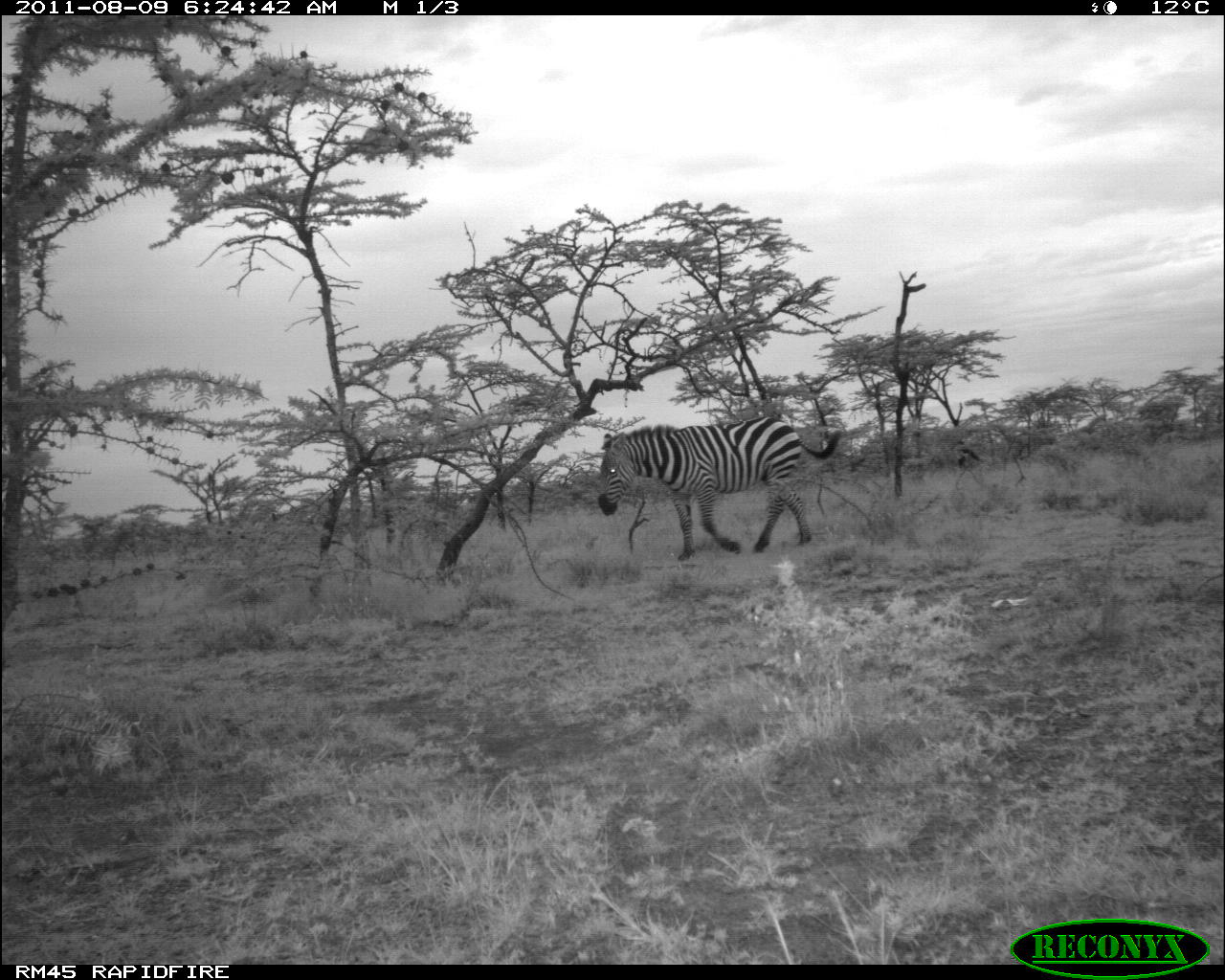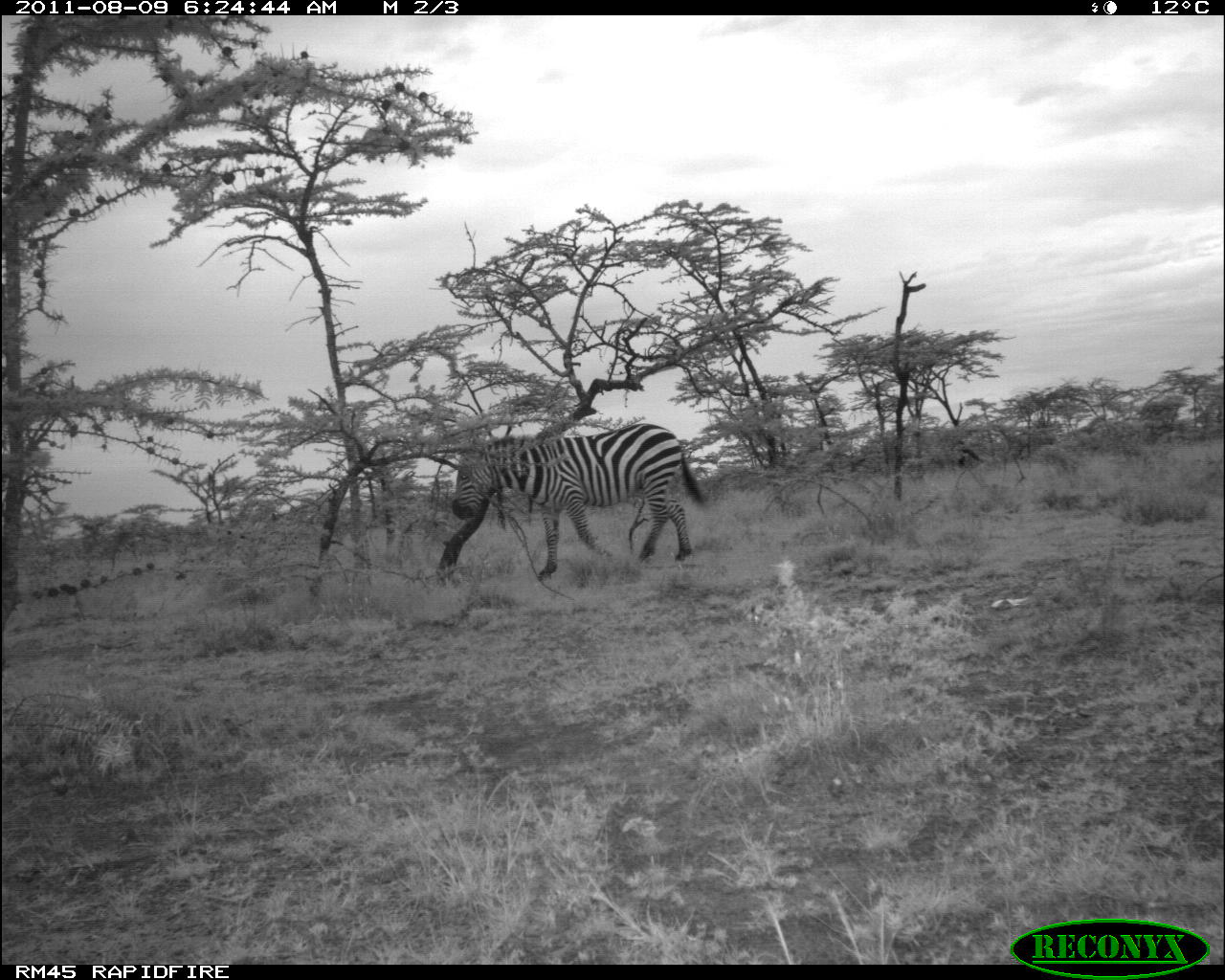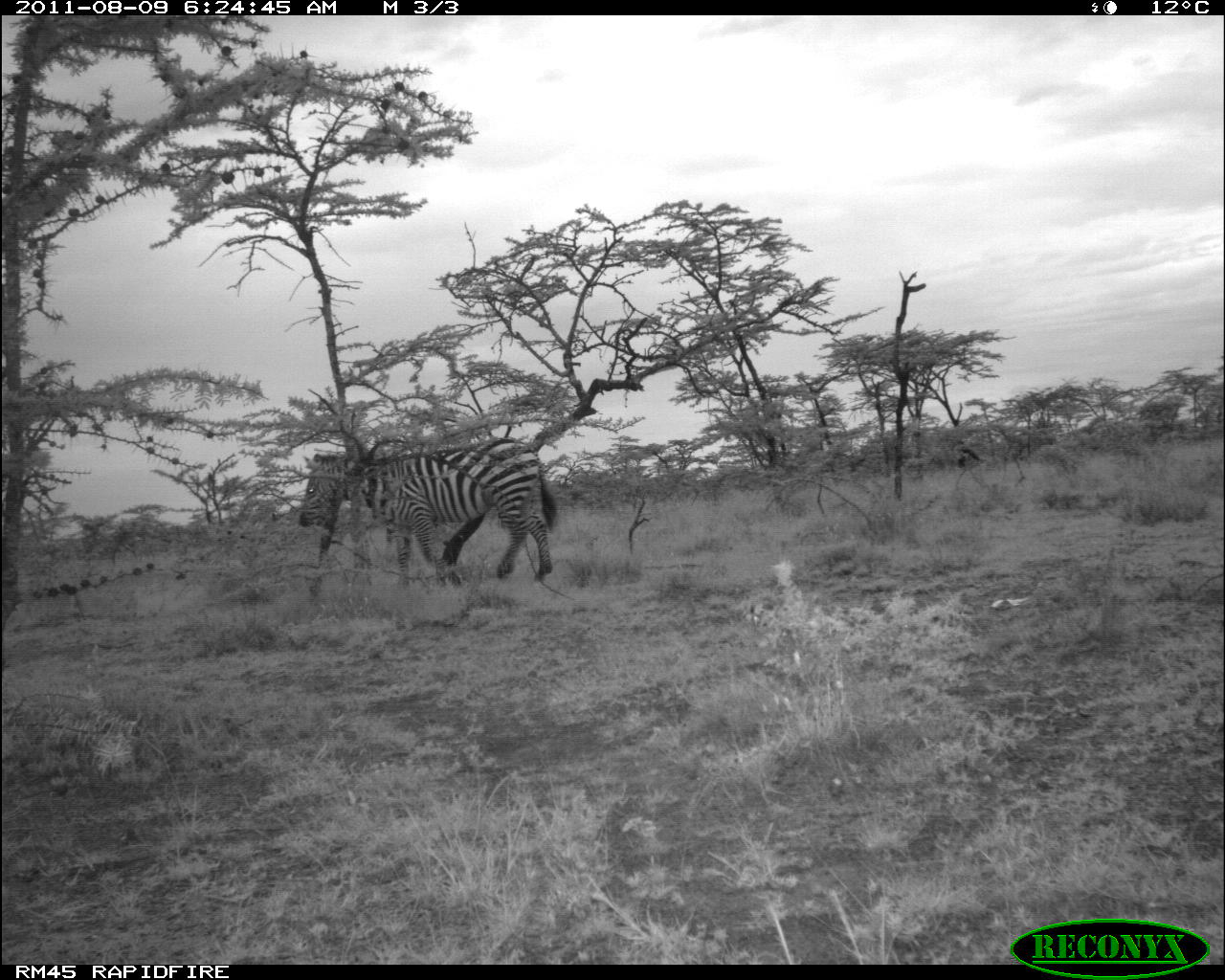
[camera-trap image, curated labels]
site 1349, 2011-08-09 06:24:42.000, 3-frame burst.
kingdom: Animalia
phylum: Chordata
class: Mammalia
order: Perissodactyla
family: Equidae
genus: Equus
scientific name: Equus quagga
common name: plains zebra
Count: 1.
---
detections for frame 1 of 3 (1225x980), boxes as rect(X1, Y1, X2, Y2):
equus quagga: rect(596, 414, 842, 561)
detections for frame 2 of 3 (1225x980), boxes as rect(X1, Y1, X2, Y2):
equus quagga: rect(449, 421, 705, 582)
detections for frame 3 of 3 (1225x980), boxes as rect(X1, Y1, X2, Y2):
equus quagga: rect(296, 437, 558, 588)